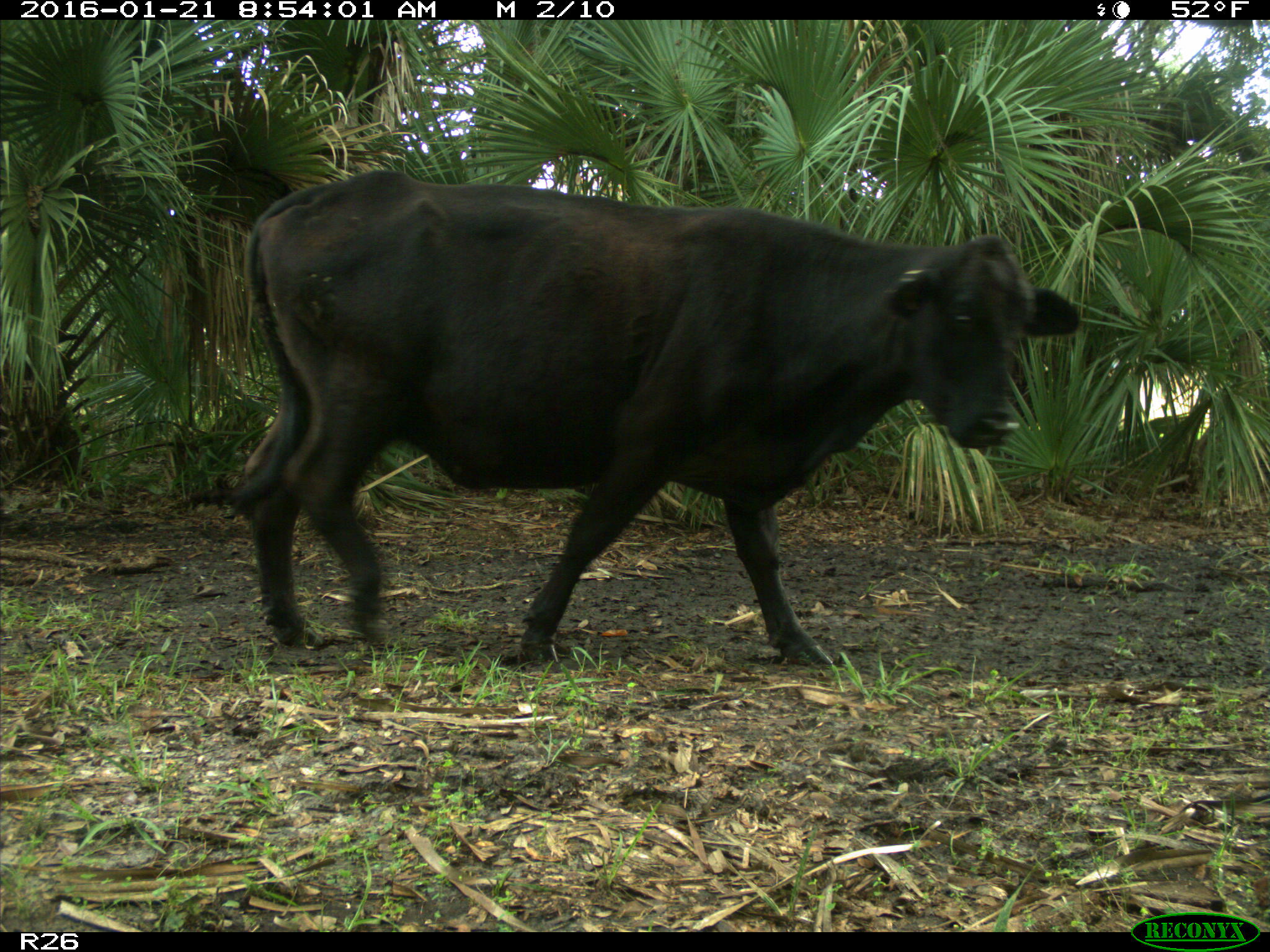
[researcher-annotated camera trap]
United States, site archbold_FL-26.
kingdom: Animalia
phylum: Chordata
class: Mammalia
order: Artiodactyla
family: Bovidae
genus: Bos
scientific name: Bos taurus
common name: domestic cow